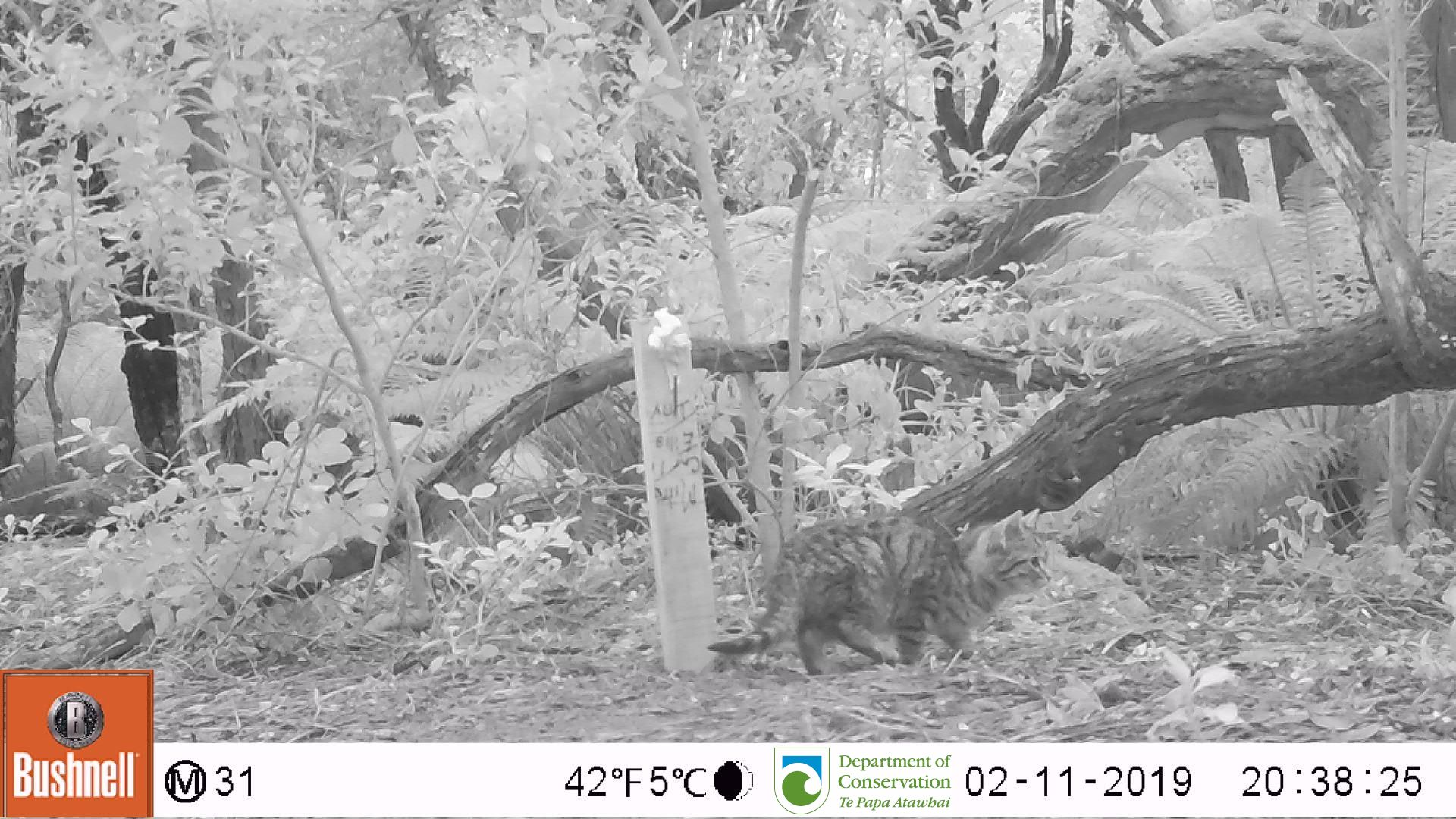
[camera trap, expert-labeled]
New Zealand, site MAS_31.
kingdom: Animalia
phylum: Chordata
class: Mammalia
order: Carnivora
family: Felidae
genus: Felis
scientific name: Felis catus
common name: domestic cat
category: cat